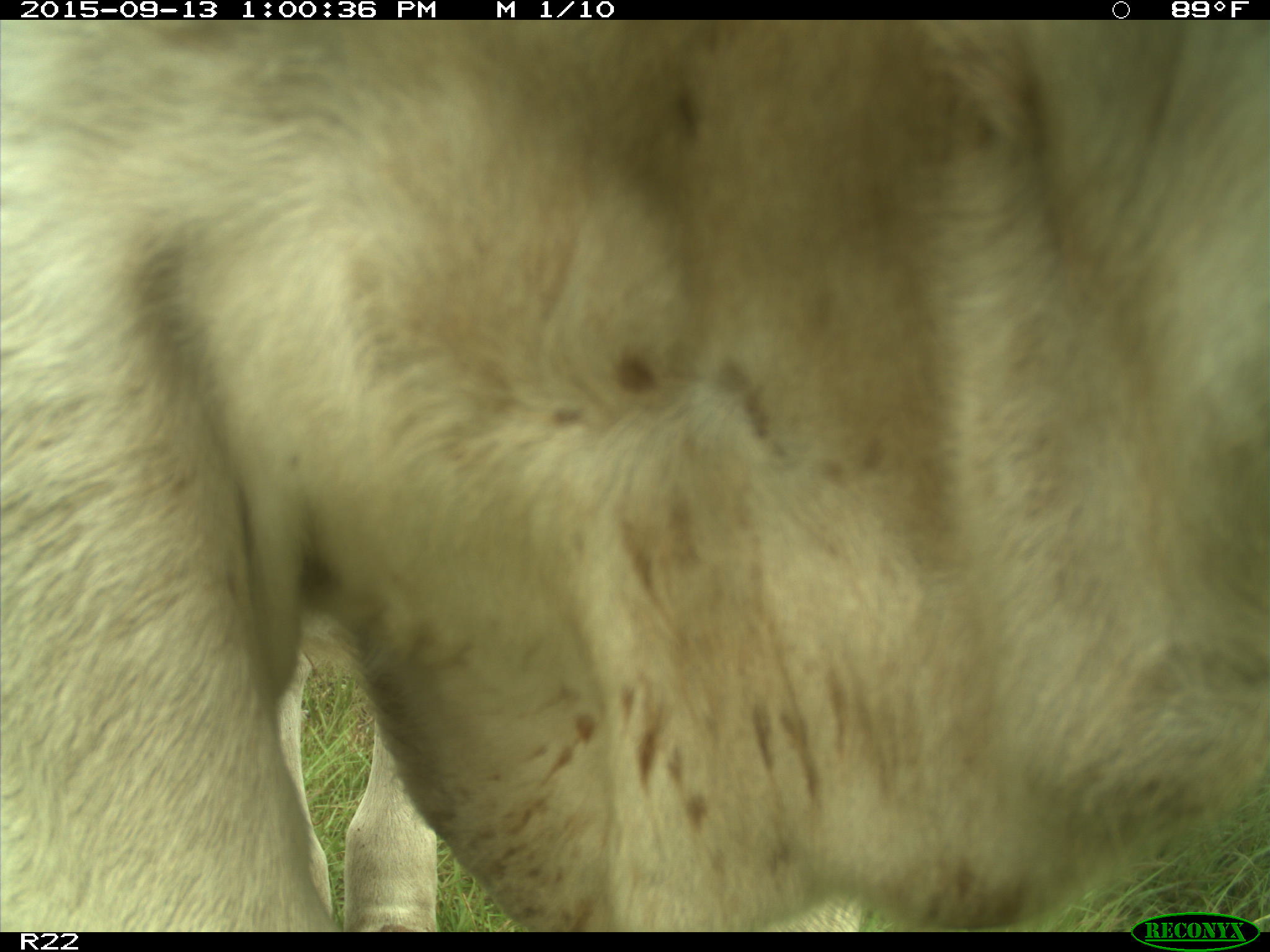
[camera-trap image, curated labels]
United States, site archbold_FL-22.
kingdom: Animalia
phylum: Chordata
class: Mammalia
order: Artiodactyla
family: Bovidae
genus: Bos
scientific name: Bos taurus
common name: domestic cow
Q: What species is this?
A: Bos taurus (domestic cow).